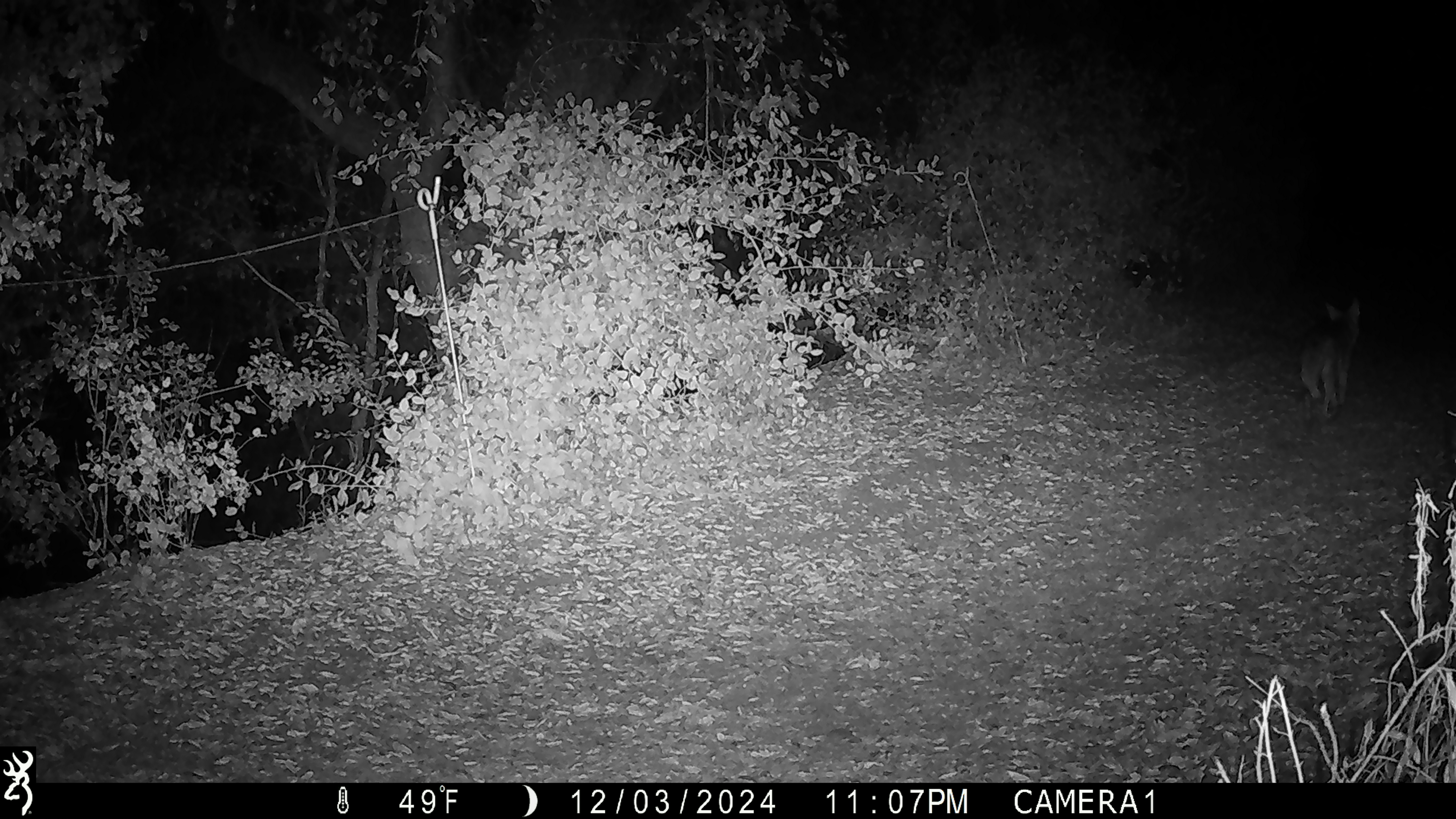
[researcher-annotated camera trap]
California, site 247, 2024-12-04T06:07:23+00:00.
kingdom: Animalia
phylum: Chordata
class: Mammalia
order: Carnivora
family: Canidae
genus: Canis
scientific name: Canis latrans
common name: coyote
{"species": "coyote (Canis latrans)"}